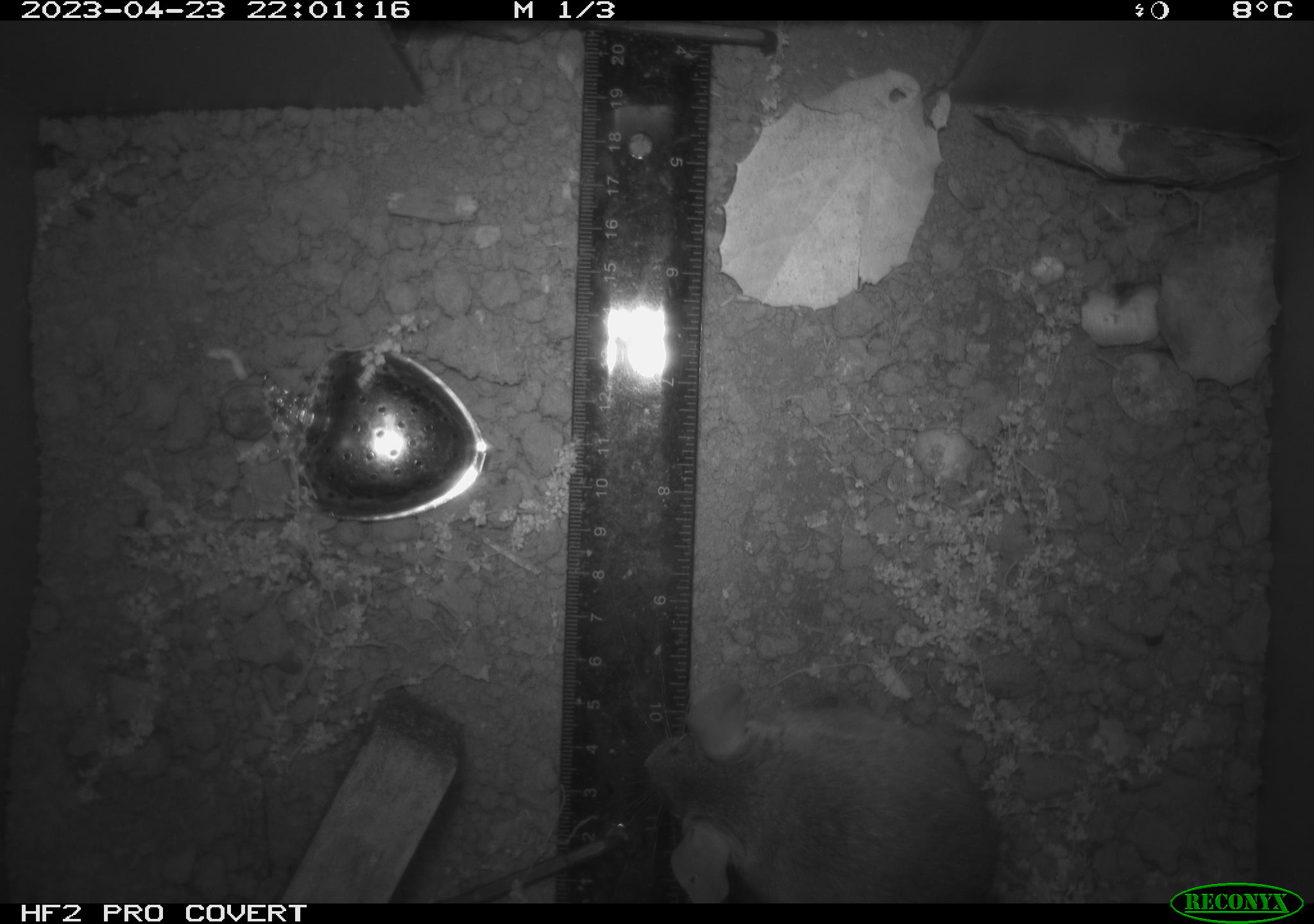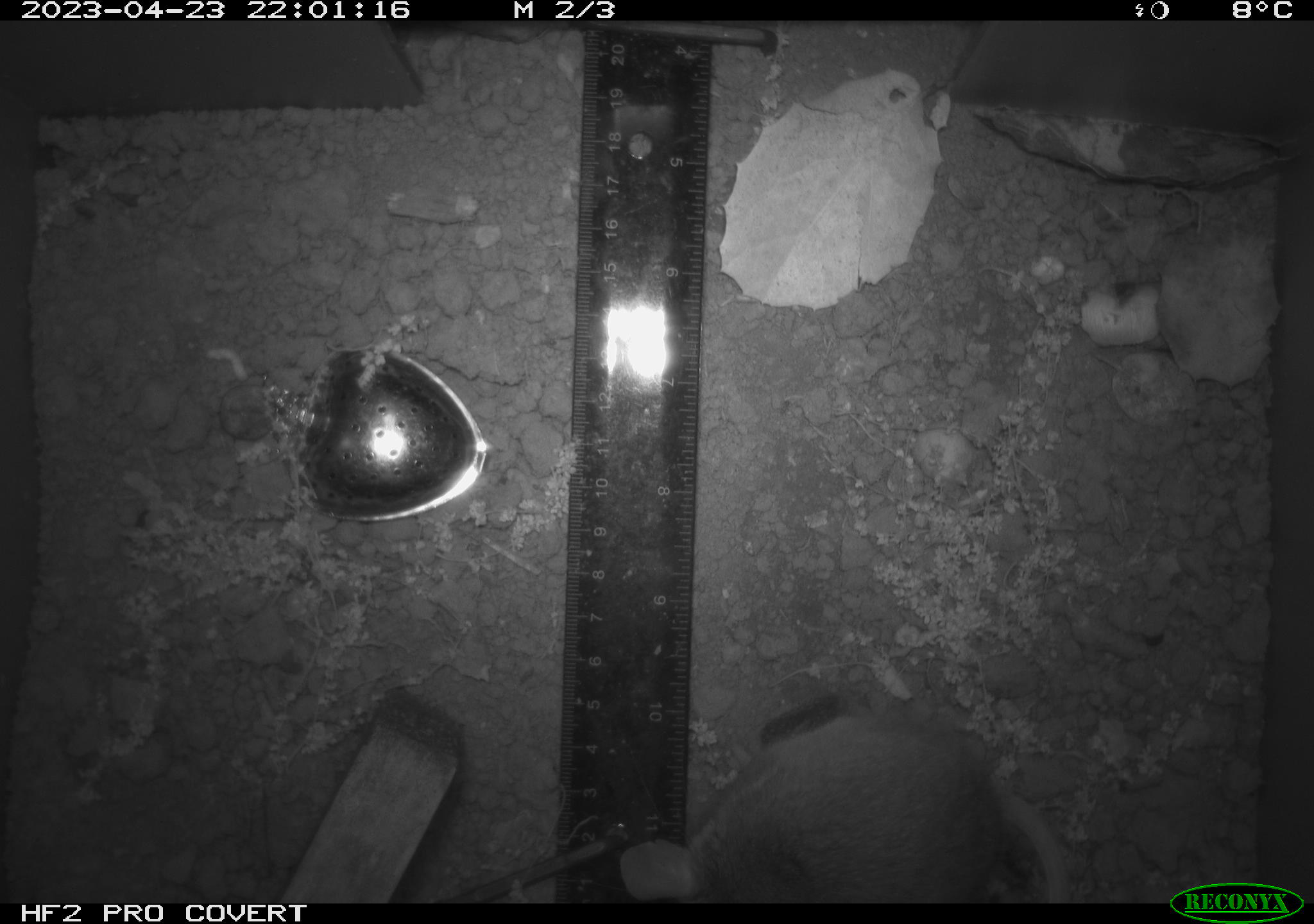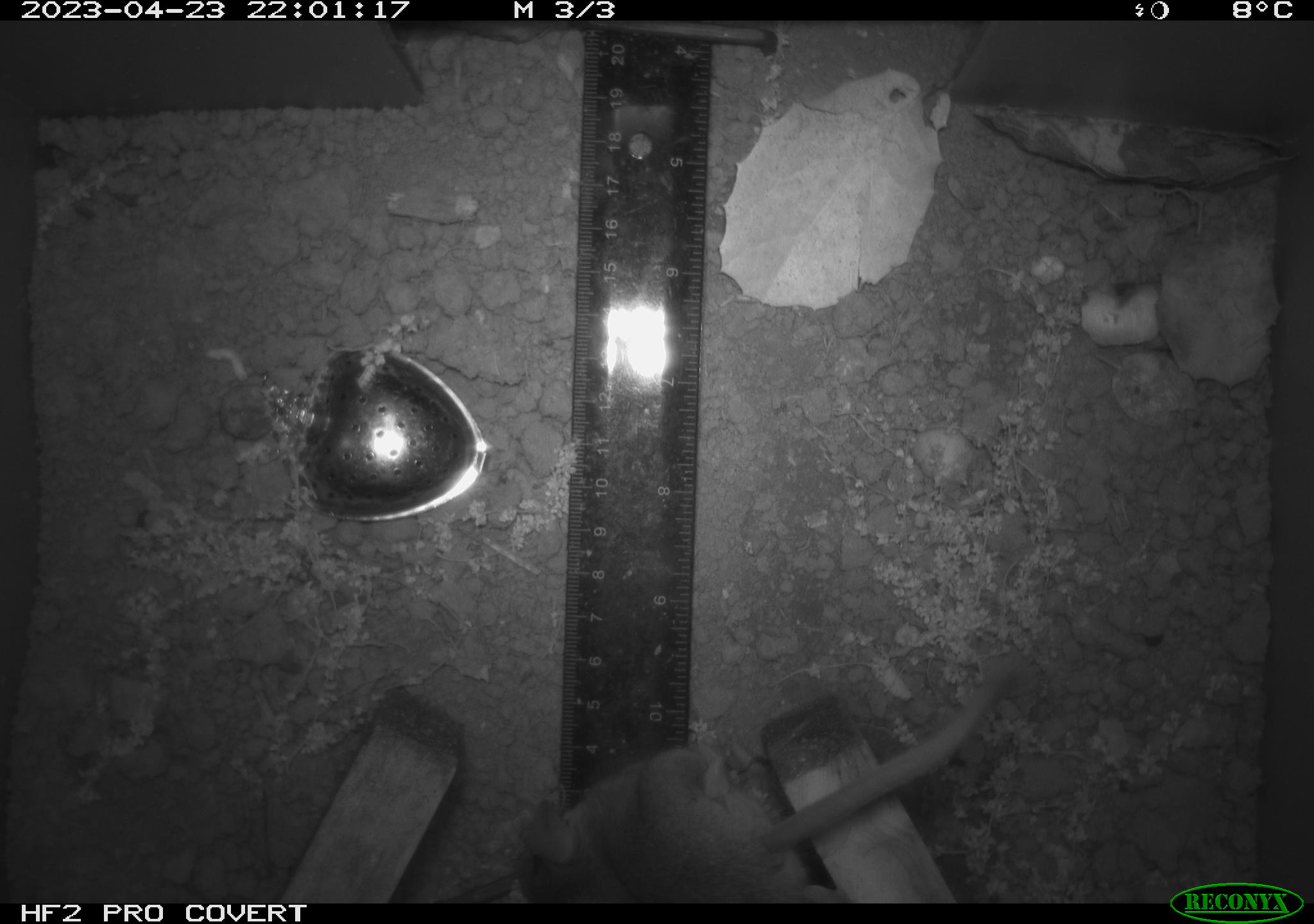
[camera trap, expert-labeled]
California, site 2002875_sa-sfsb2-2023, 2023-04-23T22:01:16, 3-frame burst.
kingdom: Animalia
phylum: Chordata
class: Mammalia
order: Rodentia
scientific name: Rodentia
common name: mouse species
Mouse species (Rodentia).